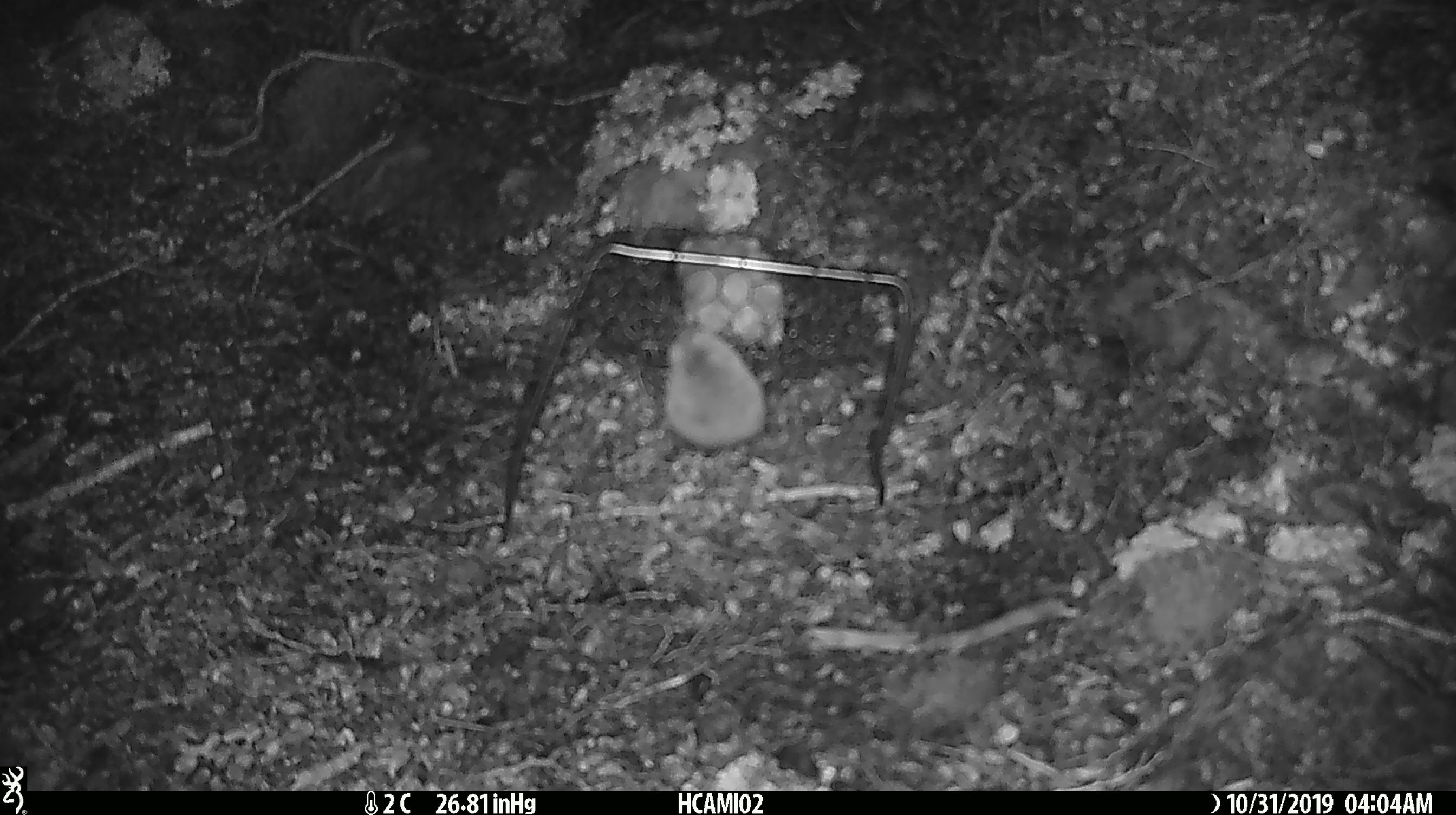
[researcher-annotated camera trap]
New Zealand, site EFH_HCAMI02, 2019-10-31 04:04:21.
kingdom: Animalia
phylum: Chordata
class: Mammalia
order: Rodentia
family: Muridae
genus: Mus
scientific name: Mus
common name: mouse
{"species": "mouse (Mus)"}